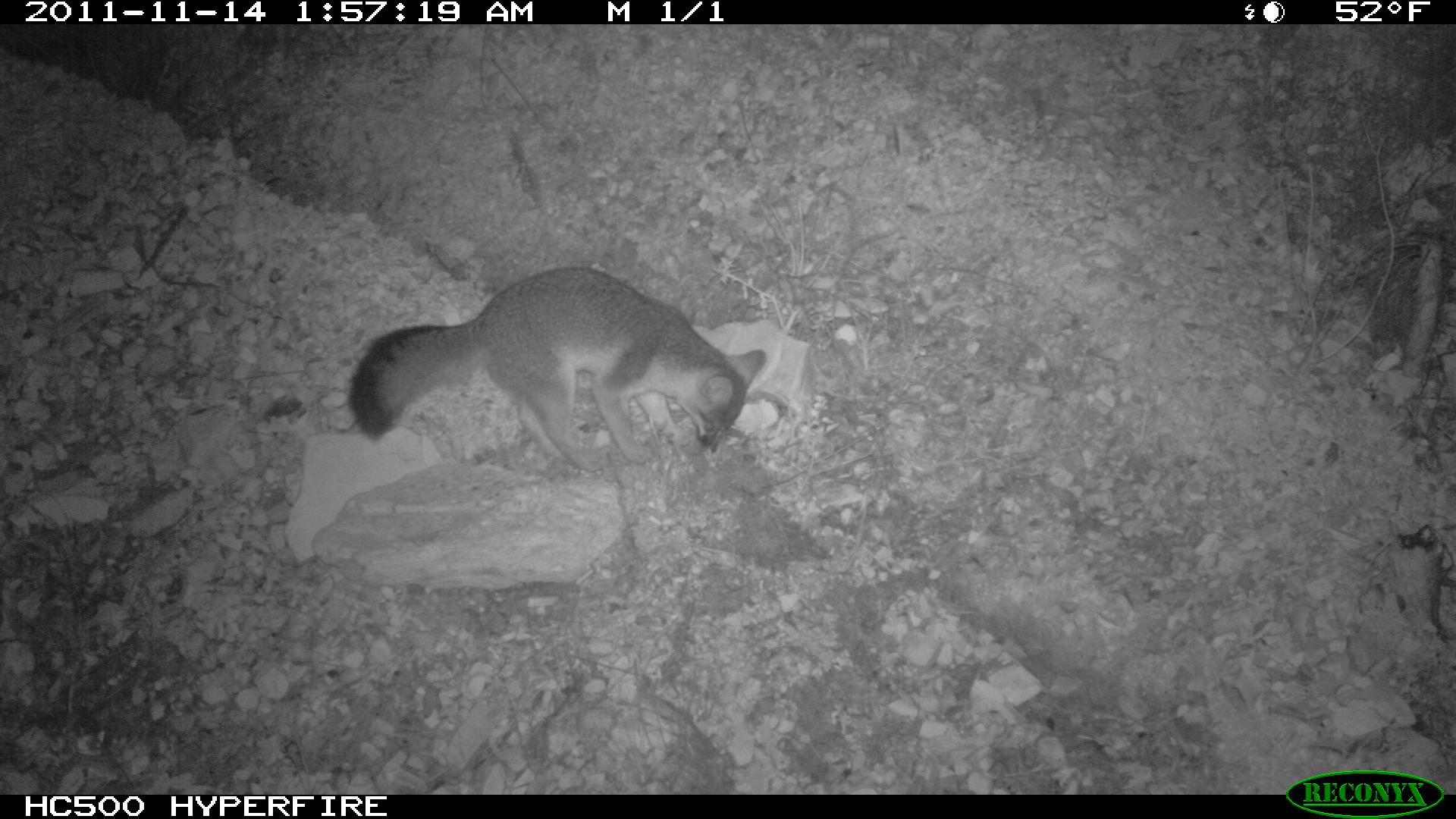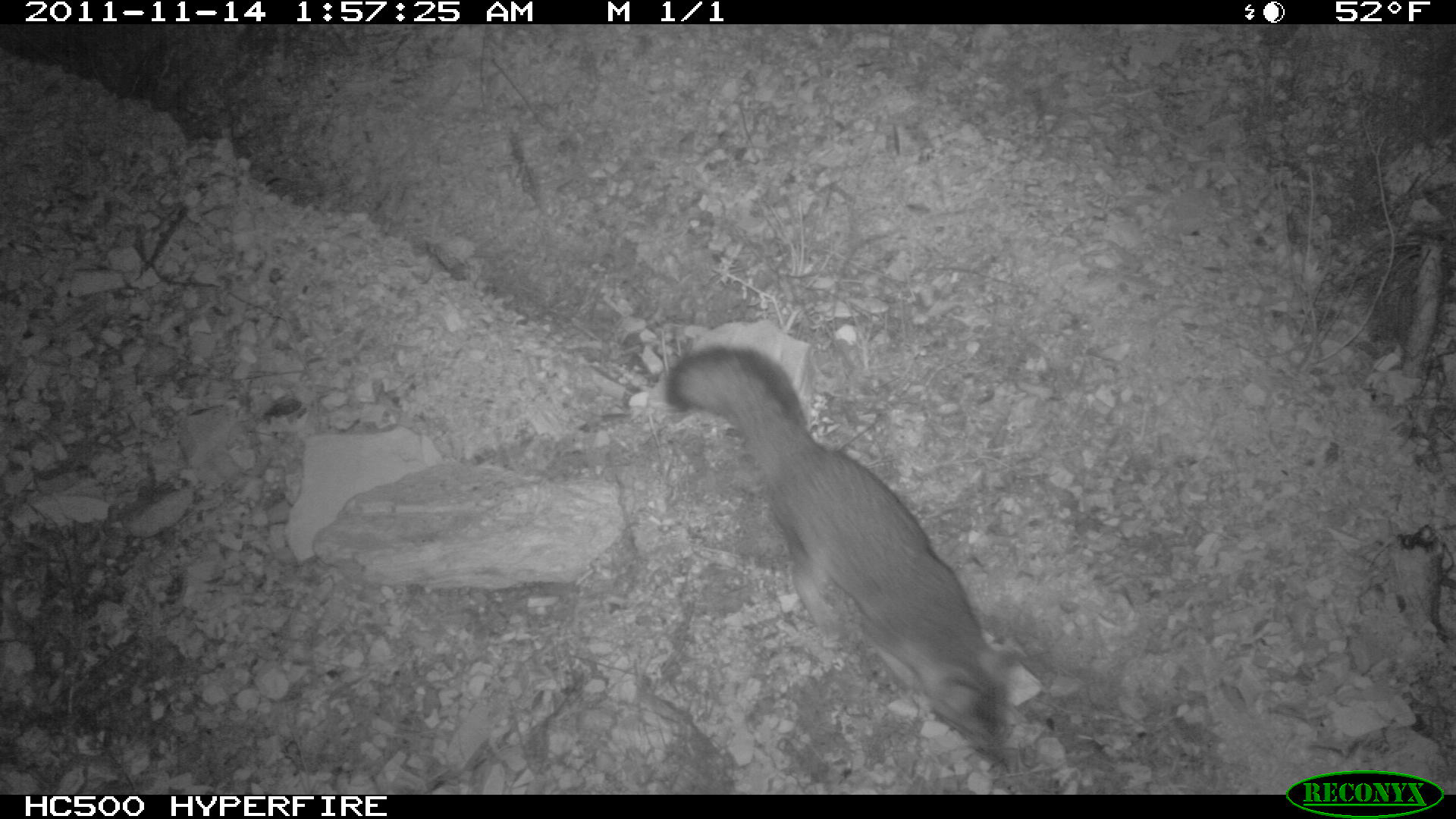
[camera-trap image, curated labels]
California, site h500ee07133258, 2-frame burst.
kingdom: Animalia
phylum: Chordata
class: Mammalia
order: Carnivora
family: Canidae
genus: Urocyon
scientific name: Urocyon littoralis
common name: island fox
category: fox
Fox (island fox) (Urocyon littoralis).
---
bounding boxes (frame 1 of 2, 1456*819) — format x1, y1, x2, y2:
fox: 347, 266, 766, 472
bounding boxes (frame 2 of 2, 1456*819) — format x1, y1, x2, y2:
fox: 659, 344, 1026, 755